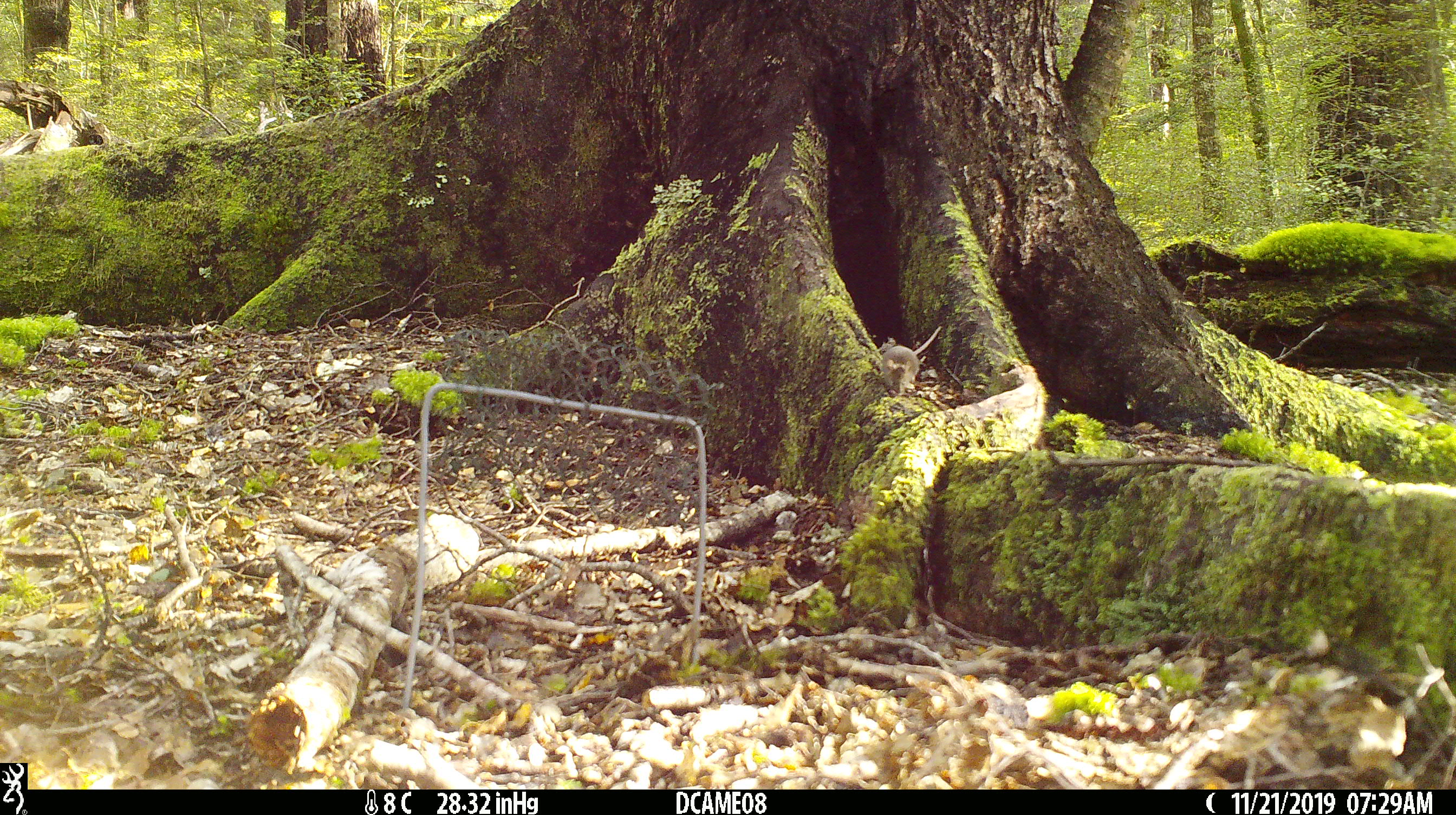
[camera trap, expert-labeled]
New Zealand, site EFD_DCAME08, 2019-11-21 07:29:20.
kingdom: Animalia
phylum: Chordata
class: Mammalia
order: Rodentia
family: Muridae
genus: Mus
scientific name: Mus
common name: mouse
Mouse (Mus).